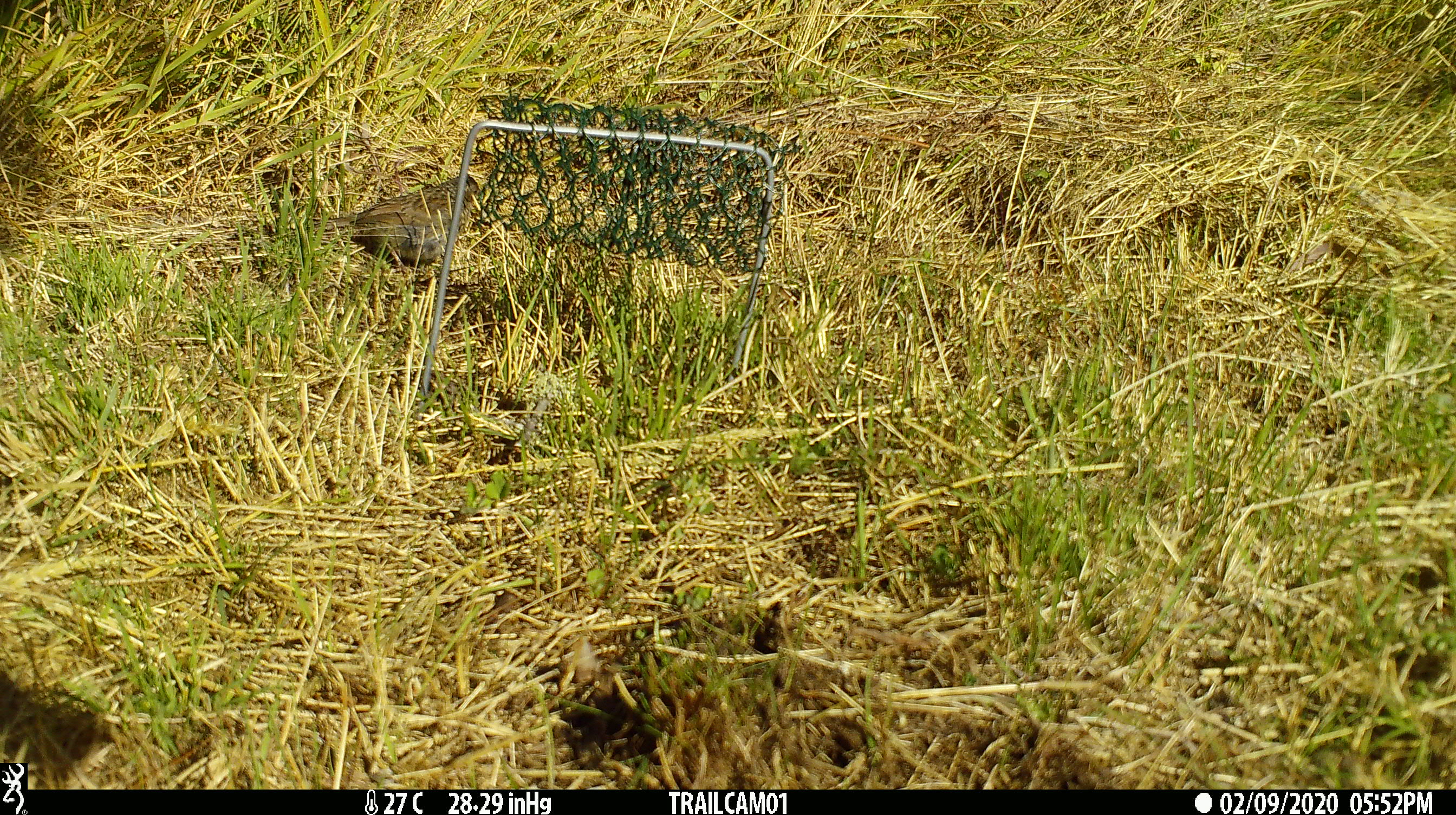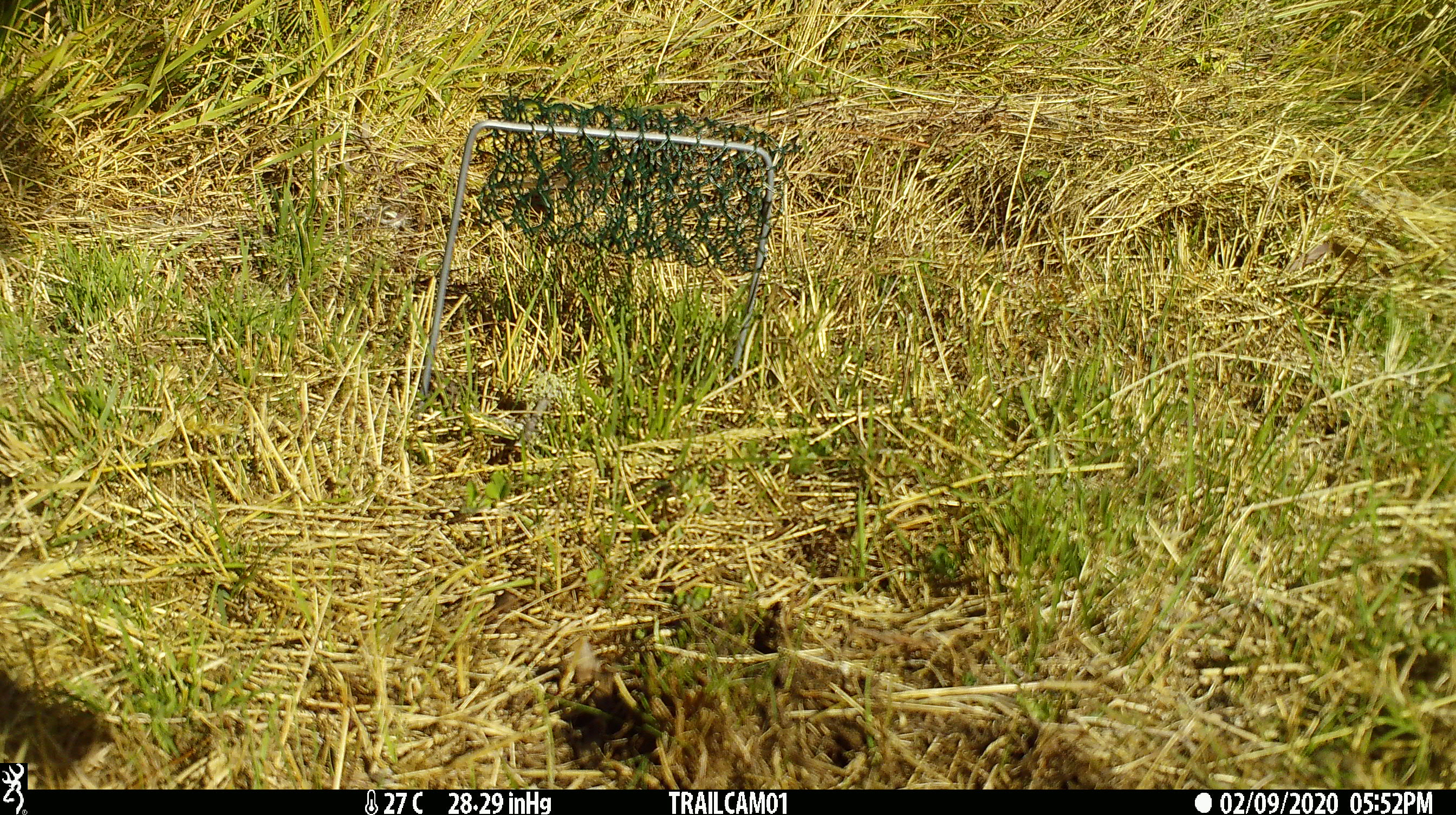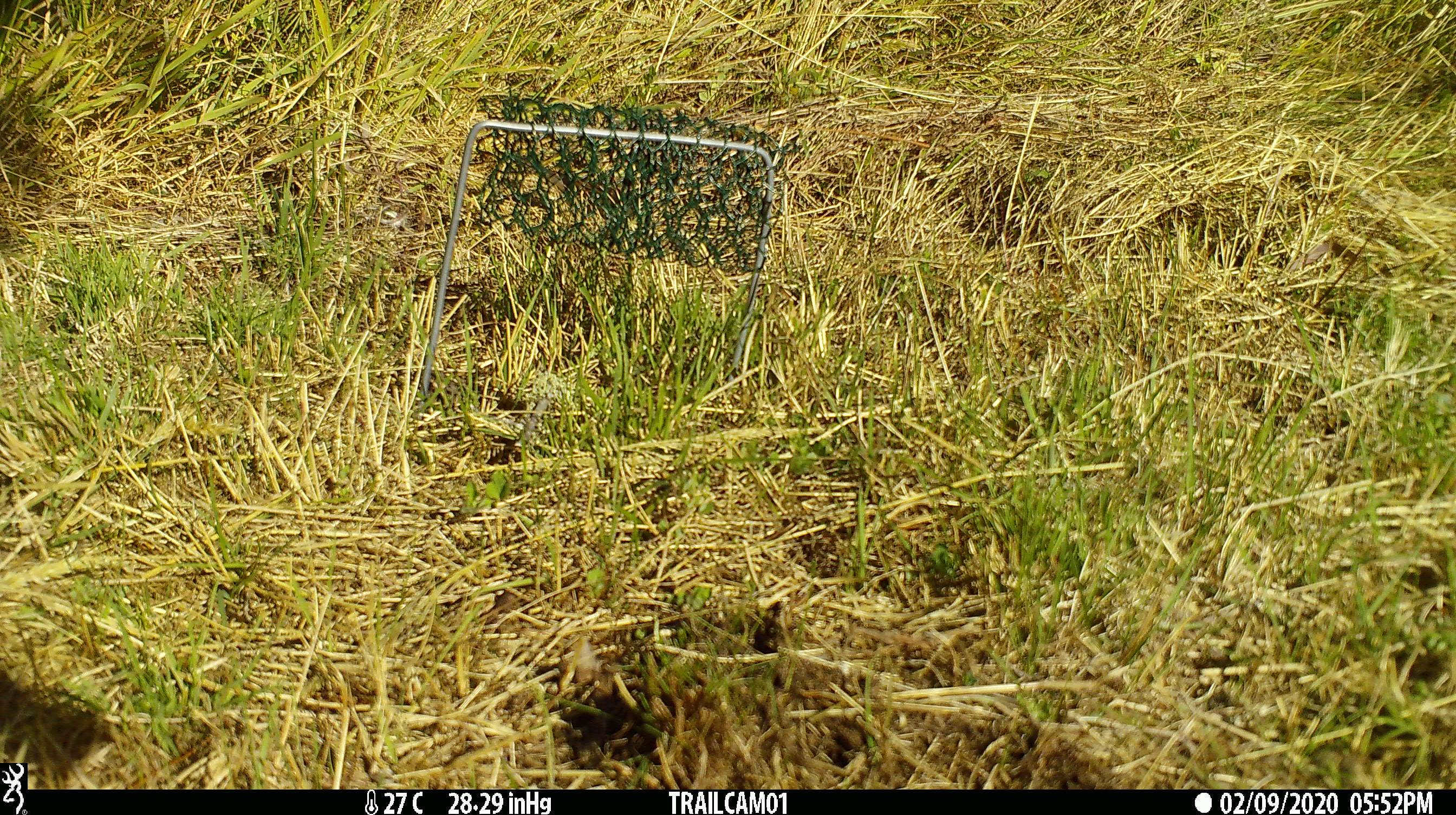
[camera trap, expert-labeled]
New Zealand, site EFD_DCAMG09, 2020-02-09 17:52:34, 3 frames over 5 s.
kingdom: Animalia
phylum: Chordata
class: Aves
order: Passeriformes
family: Prunellidae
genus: Prunella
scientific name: Prunella modularis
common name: dunnock